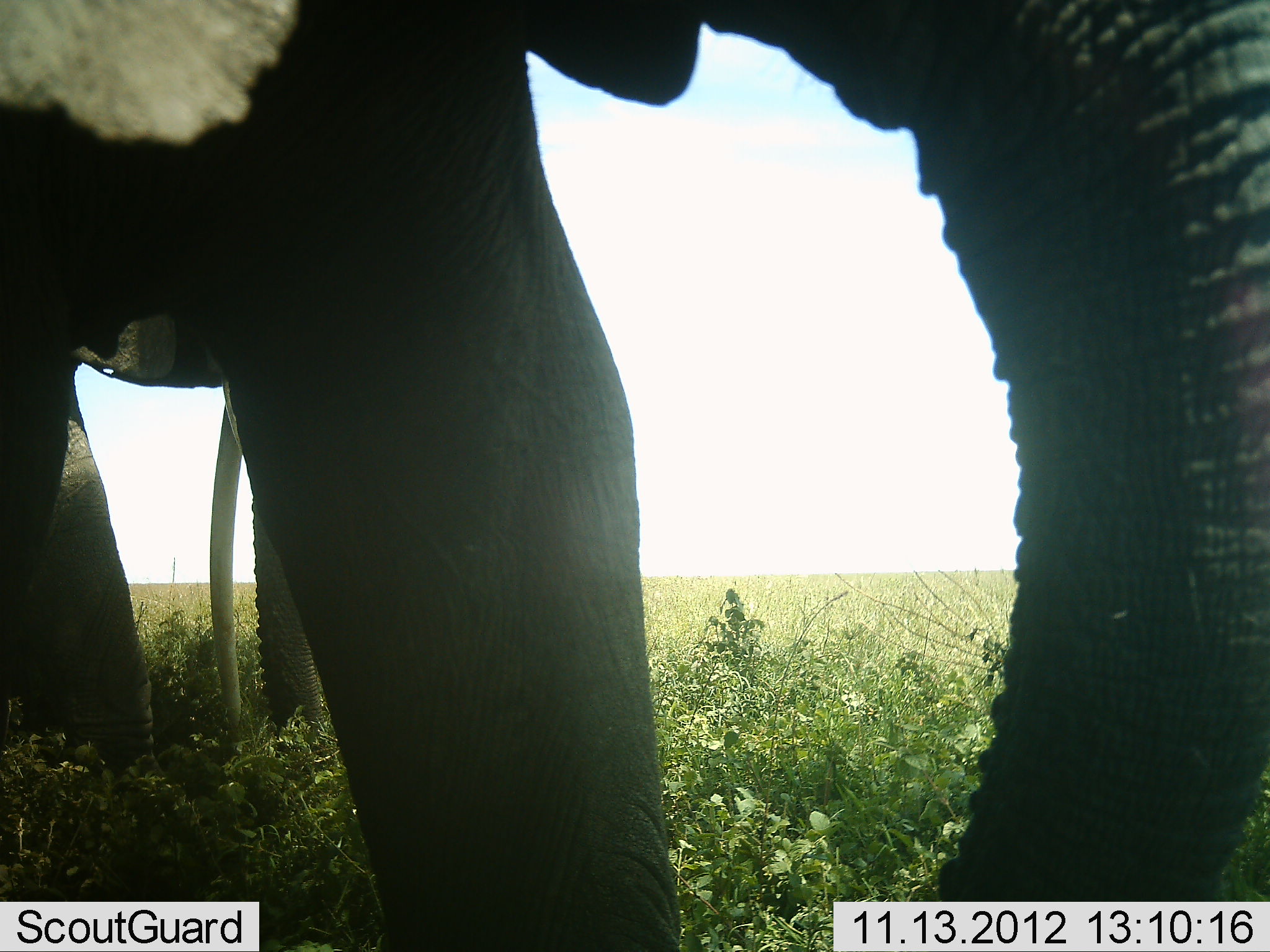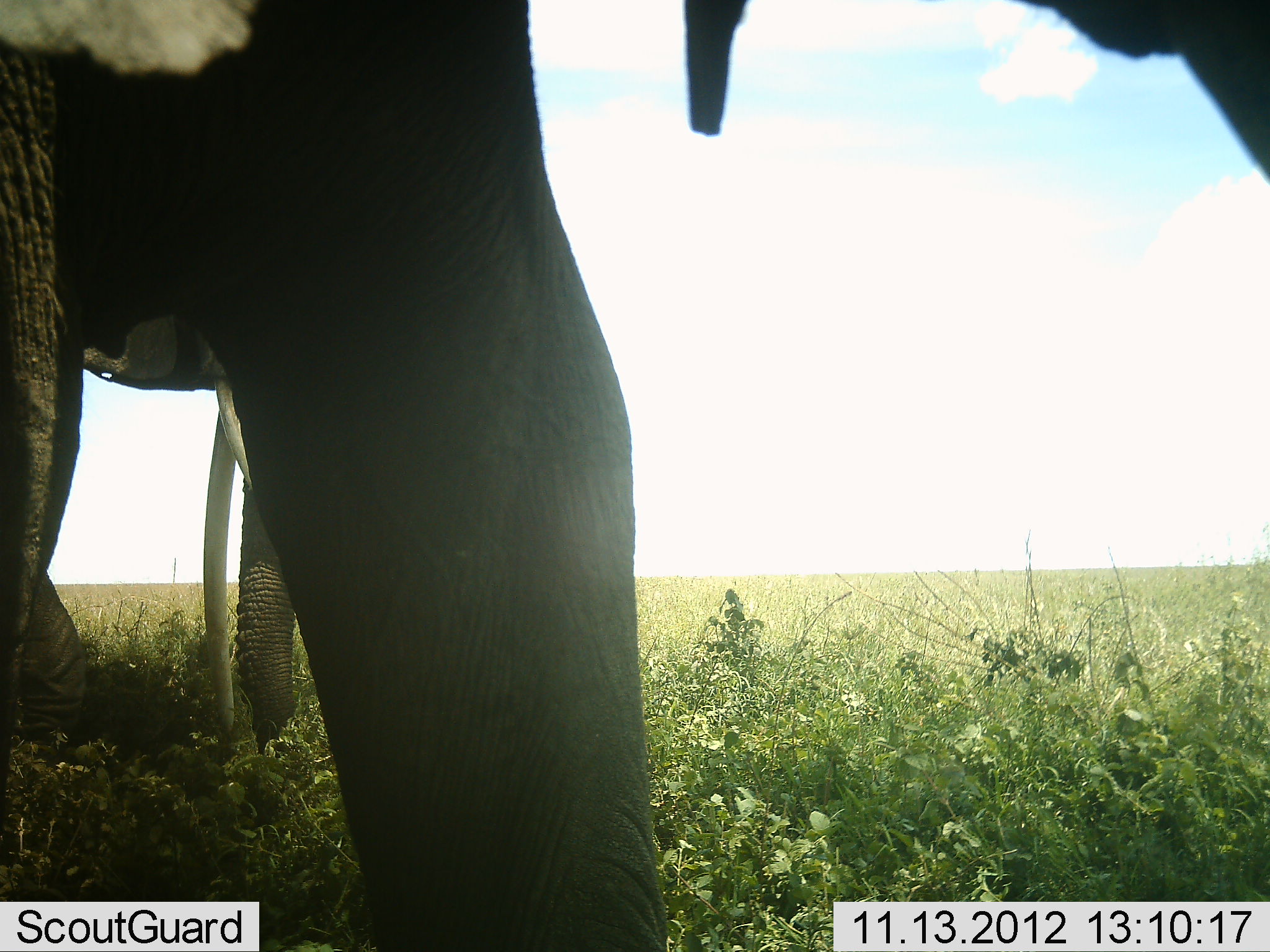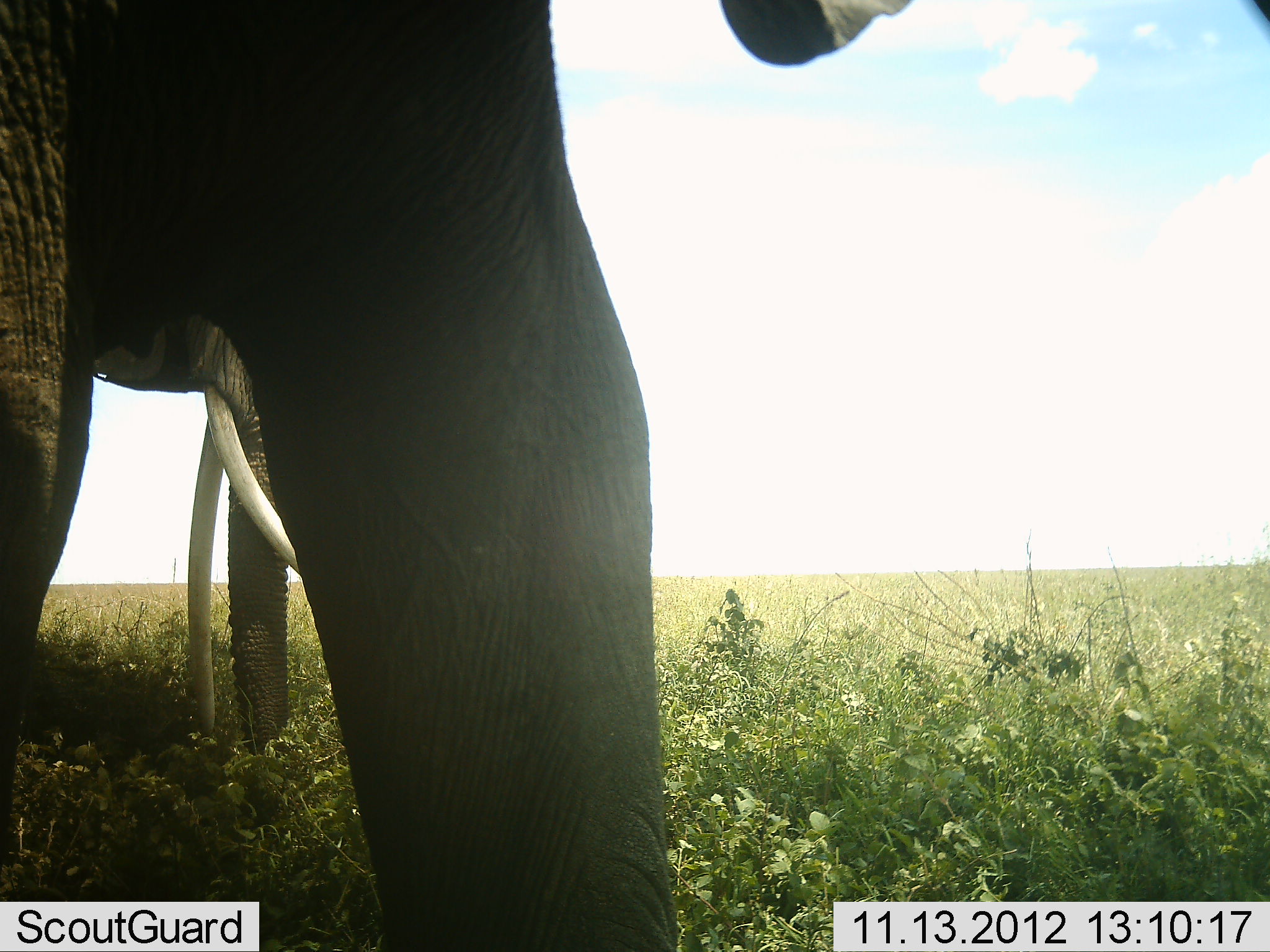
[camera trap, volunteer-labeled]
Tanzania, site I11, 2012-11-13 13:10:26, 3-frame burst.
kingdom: Animalia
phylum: Chordata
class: Mammalia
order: Proboscidea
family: Elephantidae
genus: Loxodonta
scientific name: Loxodonta africana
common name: african bush elephant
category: elephant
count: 2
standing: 50%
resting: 0%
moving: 10%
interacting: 10%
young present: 0%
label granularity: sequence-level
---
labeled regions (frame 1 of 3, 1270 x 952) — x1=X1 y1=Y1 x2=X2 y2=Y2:
animal: x1=0 y1=1 x2=1269 y2=951; x1=210 y1=406 x2=331 y2=743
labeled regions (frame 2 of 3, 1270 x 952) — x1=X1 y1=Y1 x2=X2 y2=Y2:
animal: x1=1 y1=0 x2=1270 y2=952; x1=81 y1=318 x2=301 y2=758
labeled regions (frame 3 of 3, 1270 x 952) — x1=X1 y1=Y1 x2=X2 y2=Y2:
animal: x1=2 y1=1 x2=1270 y2=951; x1=84 y1=313 x2=298 y2=743